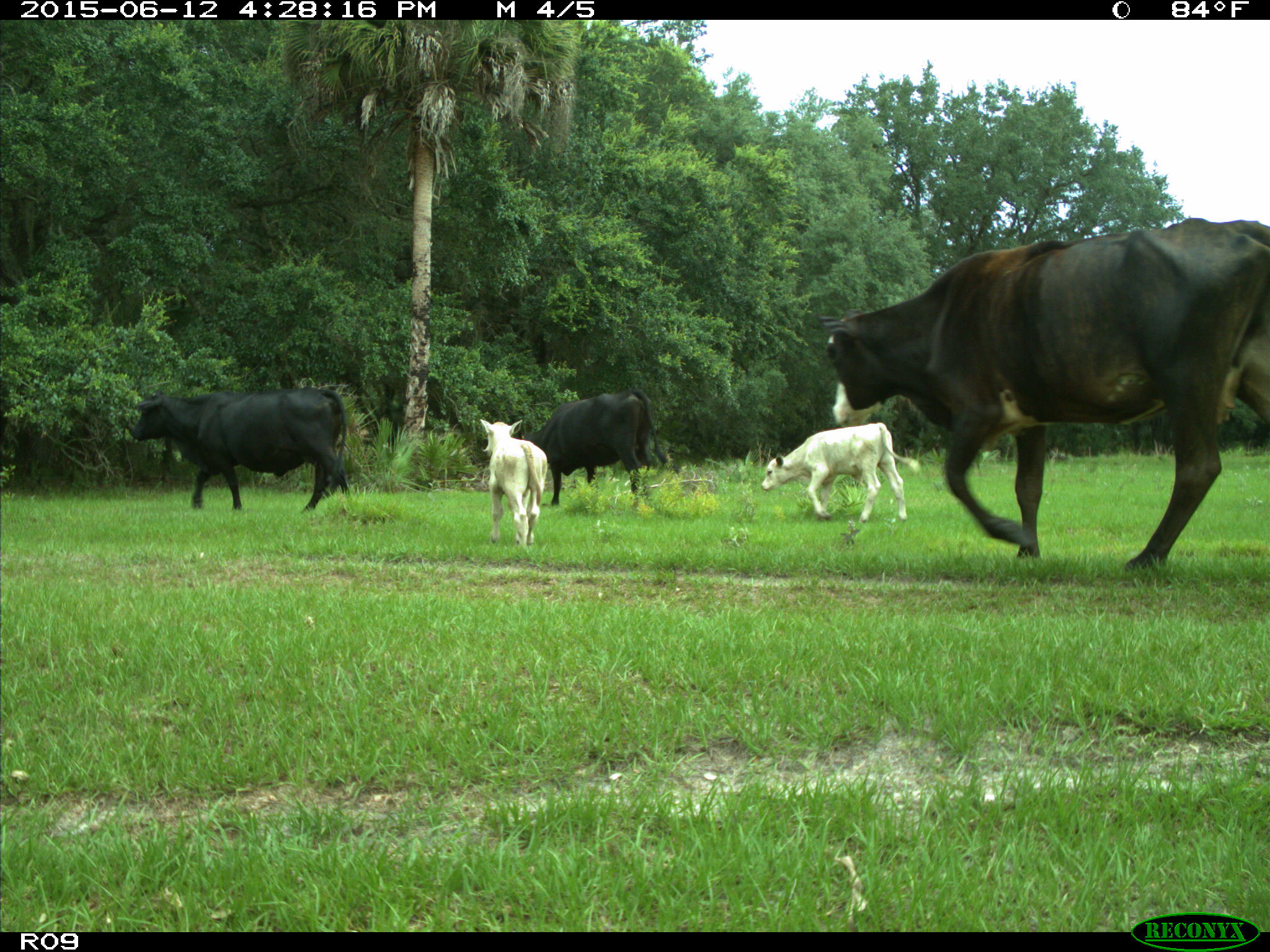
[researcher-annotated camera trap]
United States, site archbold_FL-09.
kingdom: Animalia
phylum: Chordata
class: Mammalia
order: Artiodactyla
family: Bovidae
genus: Bos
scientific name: Bos taurus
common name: domestic cow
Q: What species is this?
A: Bos taurus (domestic cow).